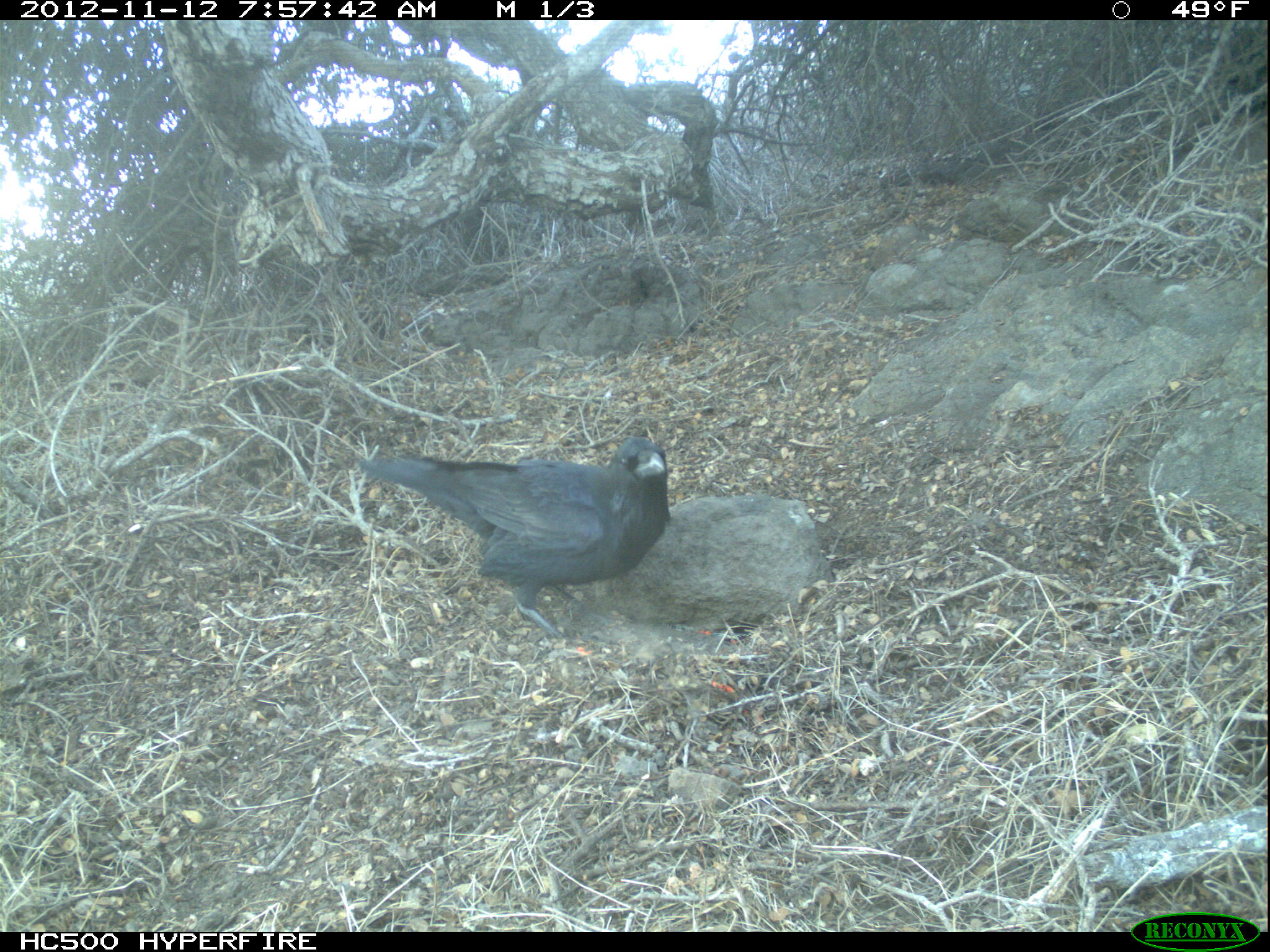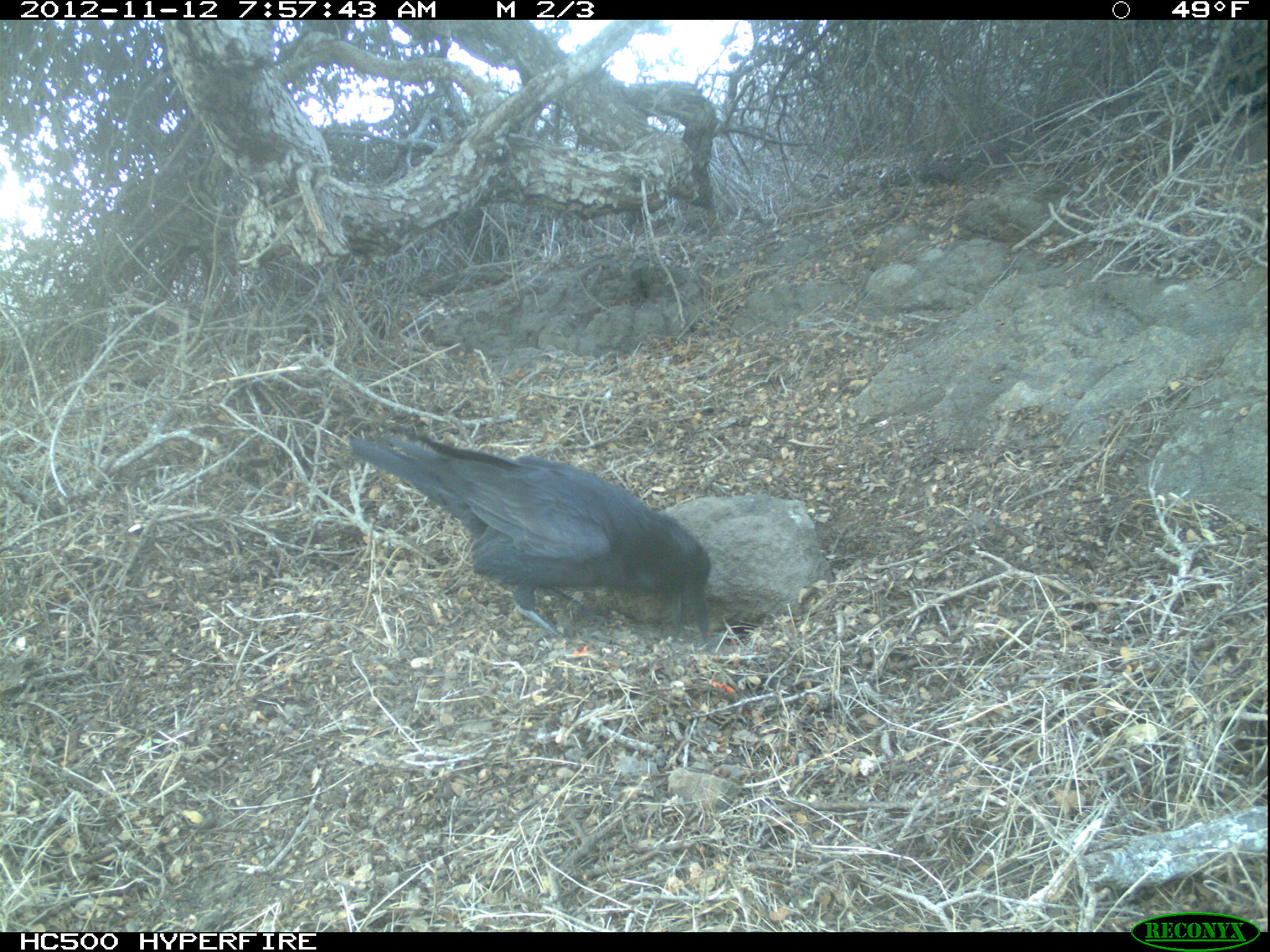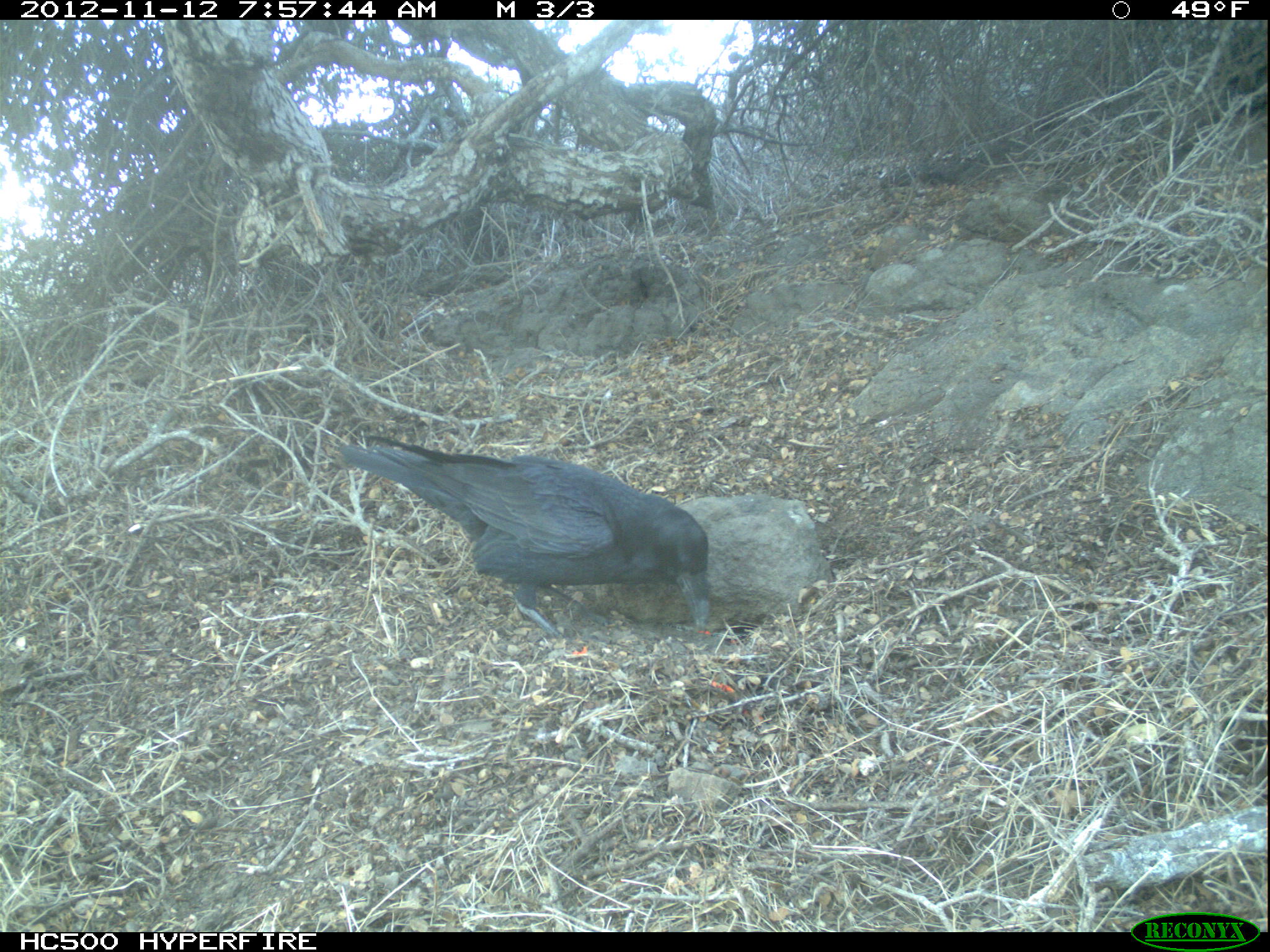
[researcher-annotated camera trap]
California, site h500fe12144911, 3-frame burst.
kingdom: Animalia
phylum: Chordata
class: Aves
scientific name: Aves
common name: bird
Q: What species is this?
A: Bird (Aves).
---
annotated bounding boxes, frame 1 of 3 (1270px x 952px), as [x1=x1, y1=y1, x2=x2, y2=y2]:
bird: [x1=357, y1=437, x2=671, y2=643]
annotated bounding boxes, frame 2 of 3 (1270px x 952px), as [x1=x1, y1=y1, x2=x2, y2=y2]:
bird: [x1=349, y1=435, x2=710, y2=651]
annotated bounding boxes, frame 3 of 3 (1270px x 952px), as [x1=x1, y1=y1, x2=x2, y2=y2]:
bird: [x1=339, y1=434, x2=710, y2=638]